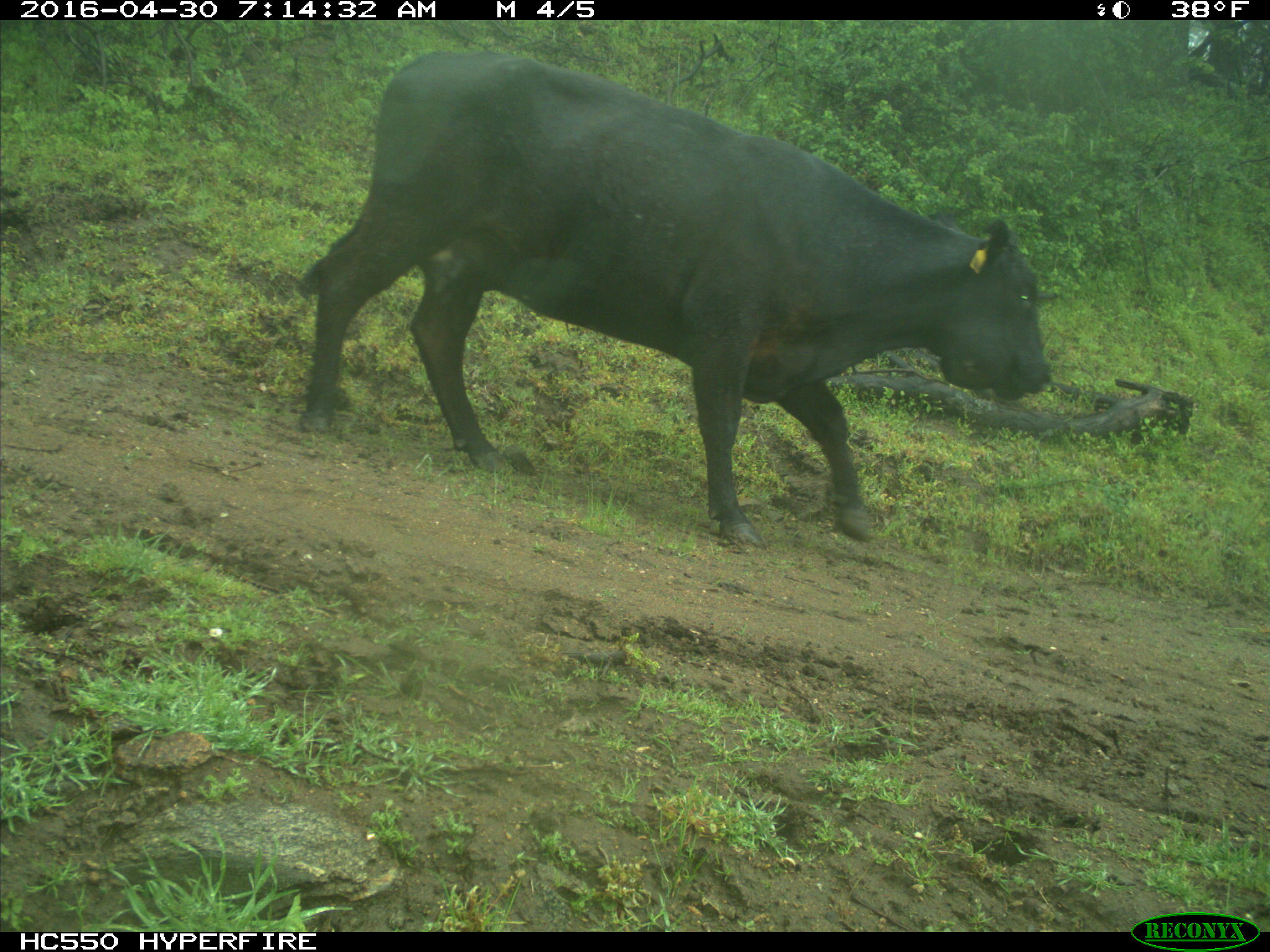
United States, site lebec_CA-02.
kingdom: Animalia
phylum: Chordata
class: Mammalia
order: Artiodactyla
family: Bovidae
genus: Bos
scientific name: Bos taurus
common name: domestic cow